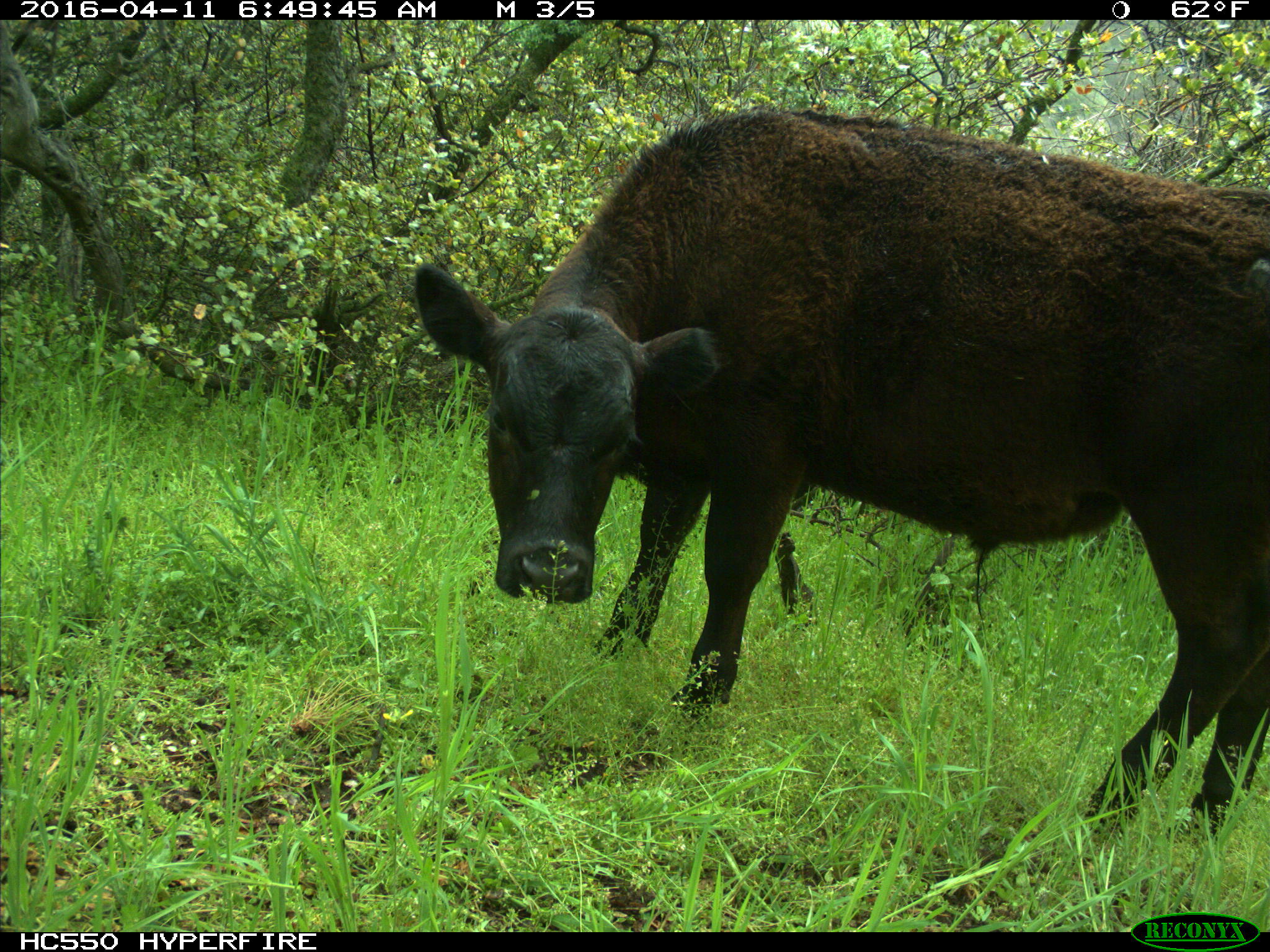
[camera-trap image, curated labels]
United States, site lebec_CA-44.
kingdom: Animalia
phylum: Chordata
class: Mammalia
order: Artiodactyla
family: Bovidae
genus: Bos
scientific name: Bos taurus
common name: domestic cow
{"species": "Bos taurus (domestic cow)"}